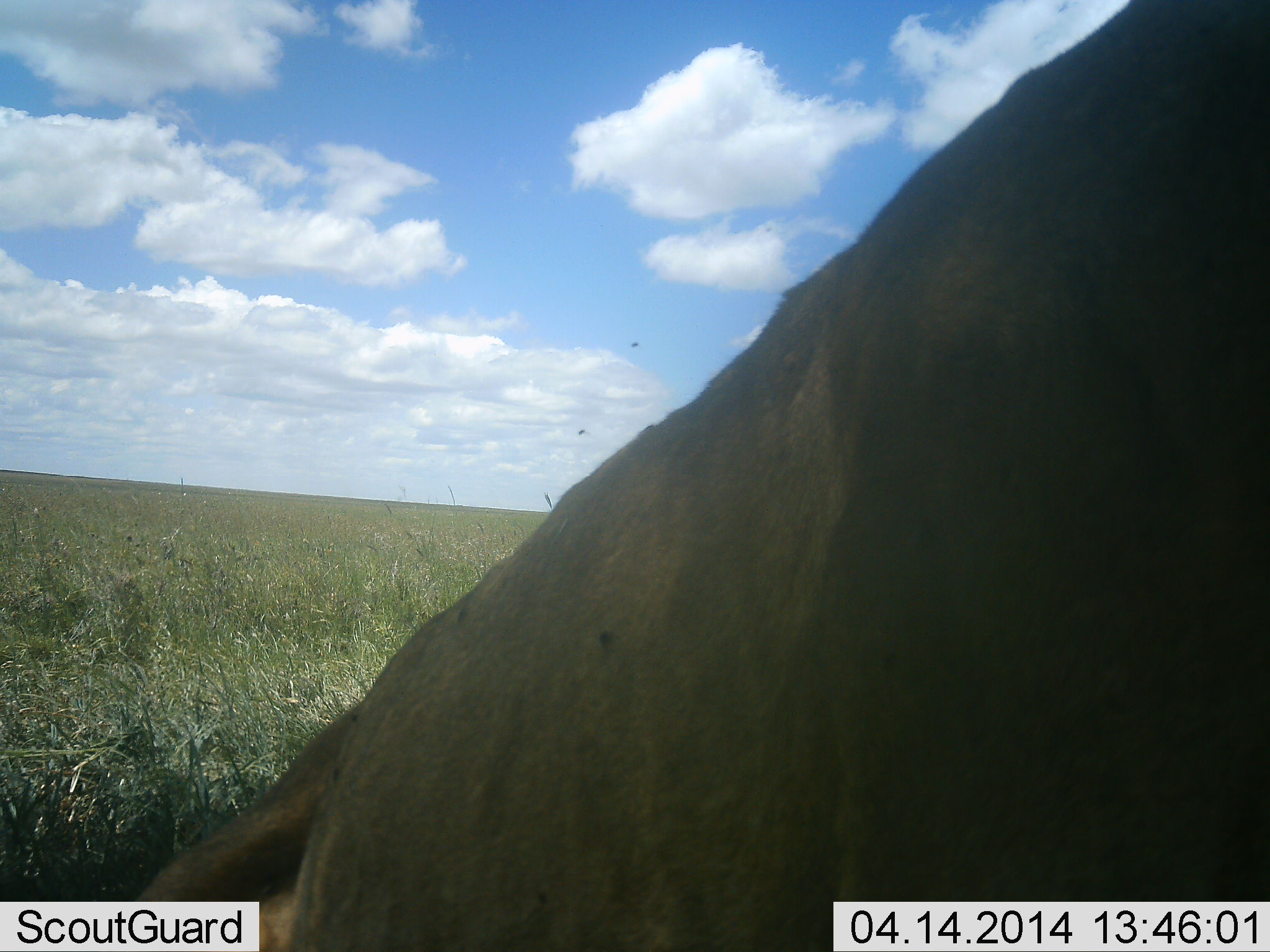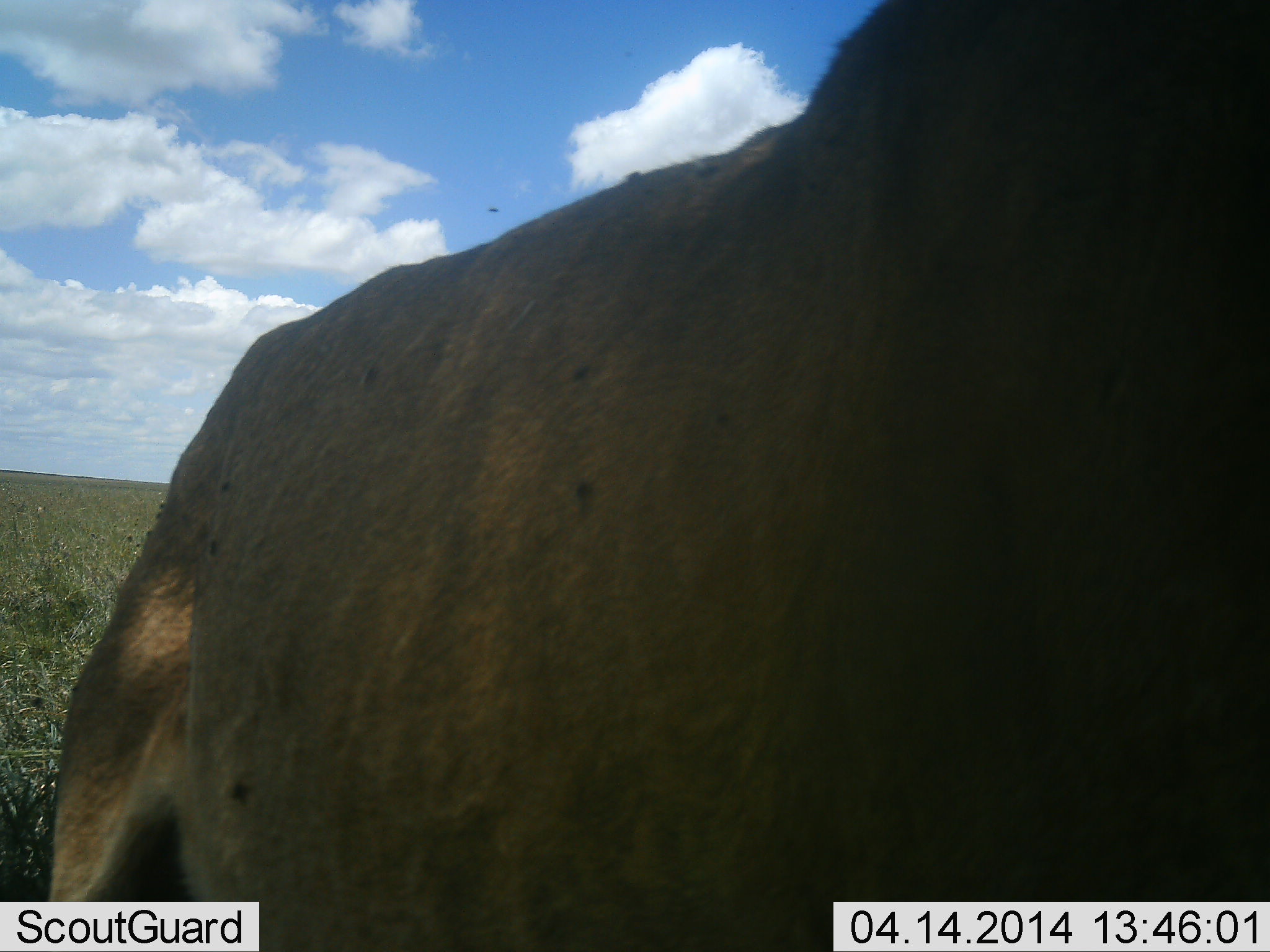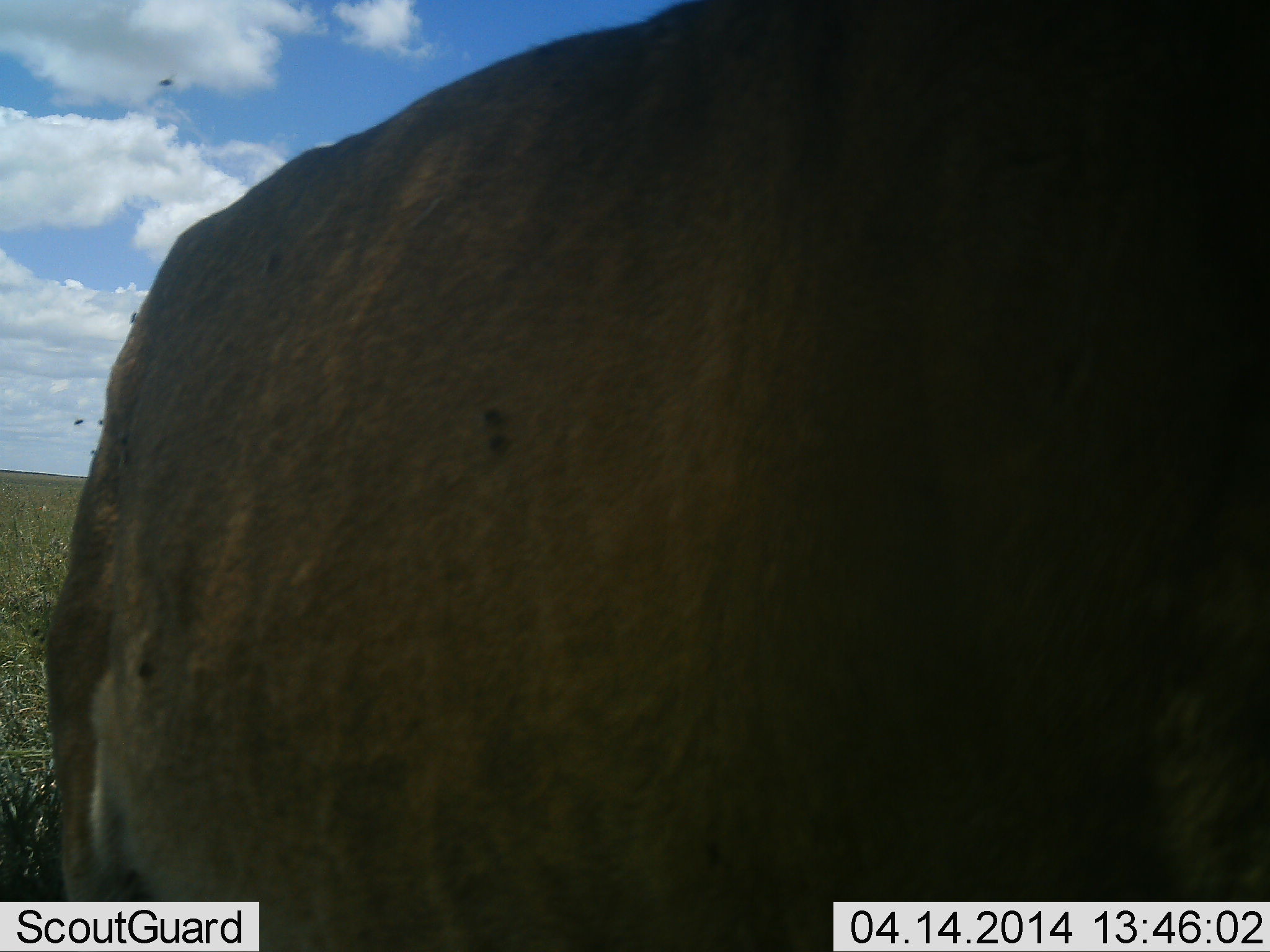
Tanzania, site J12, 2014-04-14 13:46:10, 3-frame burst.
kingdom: Animalia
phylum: Chordata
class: Mammalia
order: Carnivora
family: Felidae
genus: Panthera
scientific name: Panthera leo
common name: lion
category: lionfemale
Lionfemale (lion) (Panthera leo), count 1. Behavior (volunteer vote fractions): standing 19%, resting 35%, moving 42%, interacting 8%. Young present (vote fraction): 4%. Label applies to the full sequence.